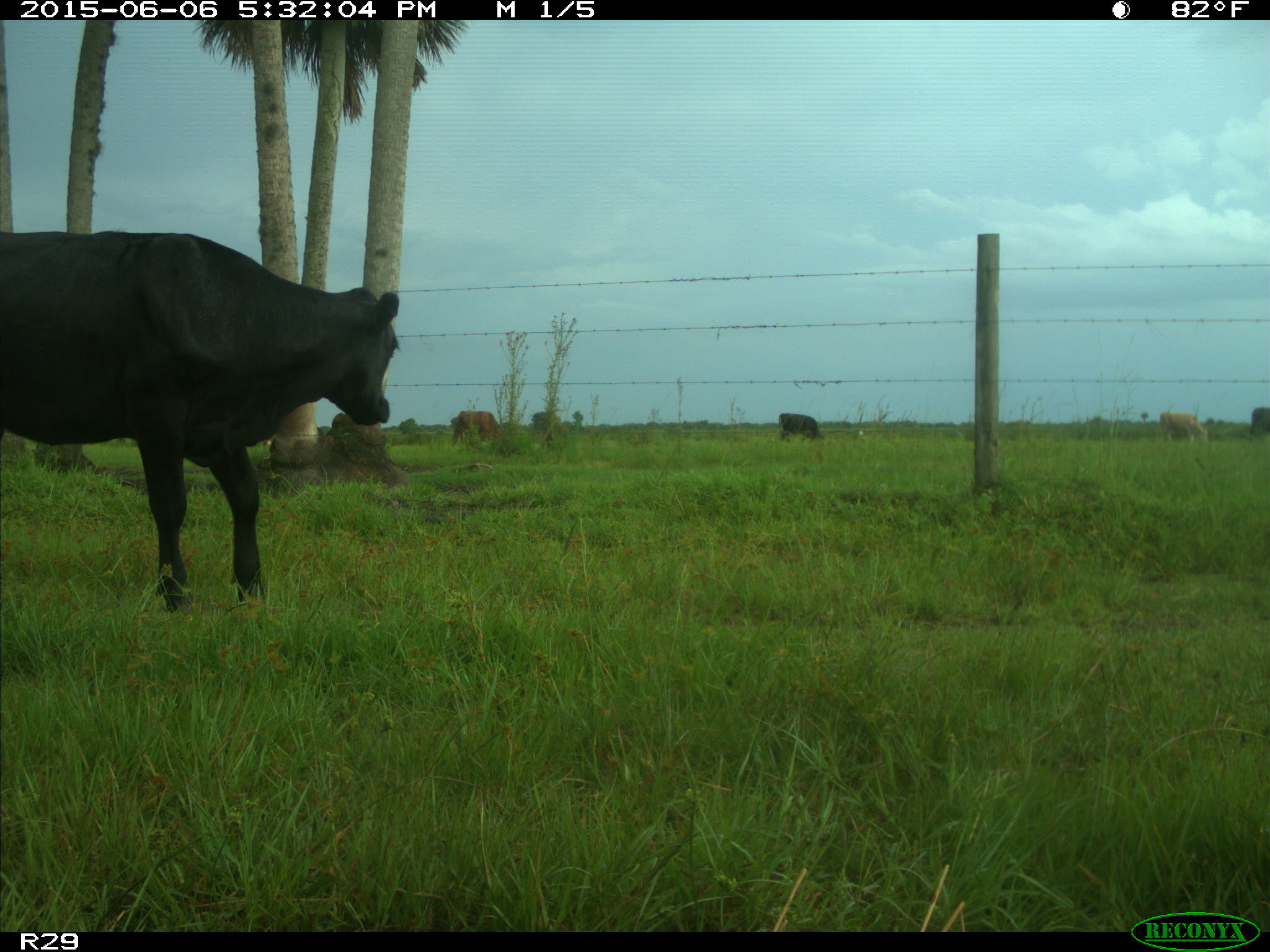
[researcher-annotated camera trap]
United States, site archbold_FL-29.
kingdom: Animalia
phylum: Chordata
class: Mammalia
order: Artiodactyla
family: Bovidae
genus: Bos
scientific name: Bos taurus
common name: domestic cow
Bos taurus (domestic cow).